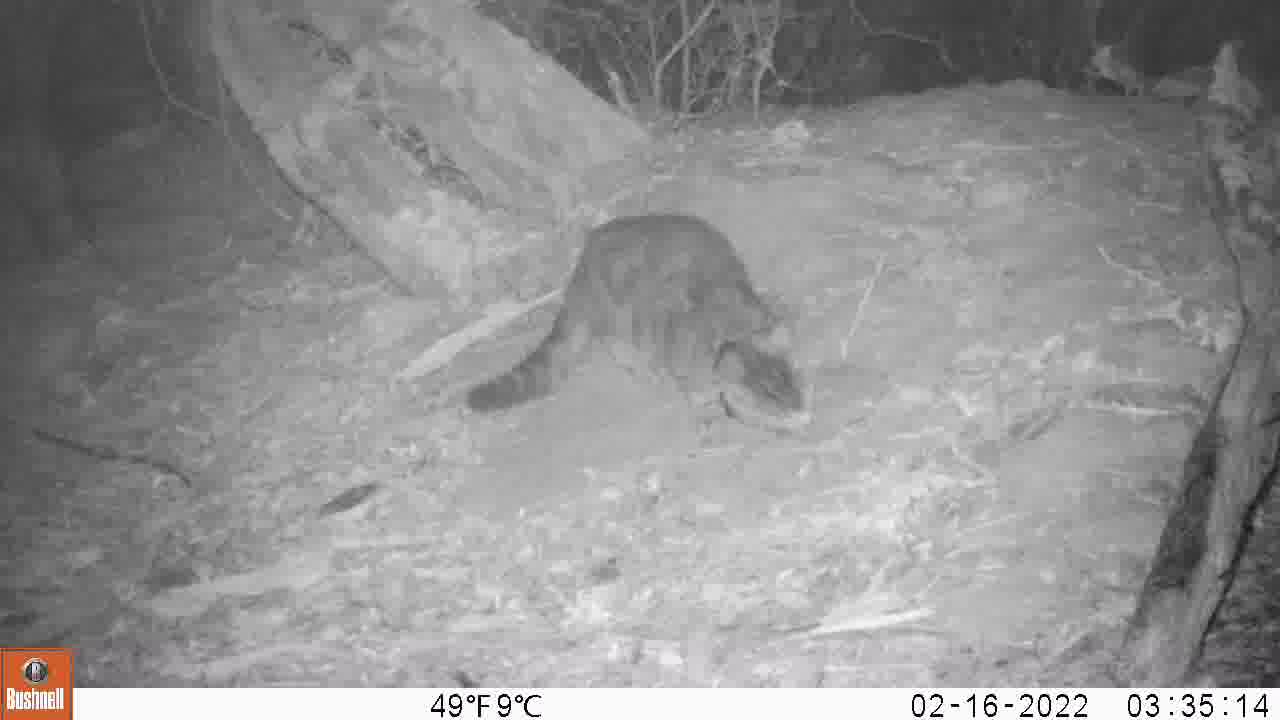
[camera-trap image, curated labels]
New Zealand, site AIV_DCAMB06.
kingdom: Animalia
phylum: Chordata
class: Mammalia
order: Carnivora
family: Felidae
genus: Felis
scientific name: Felis catus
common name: domestic cat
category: cat